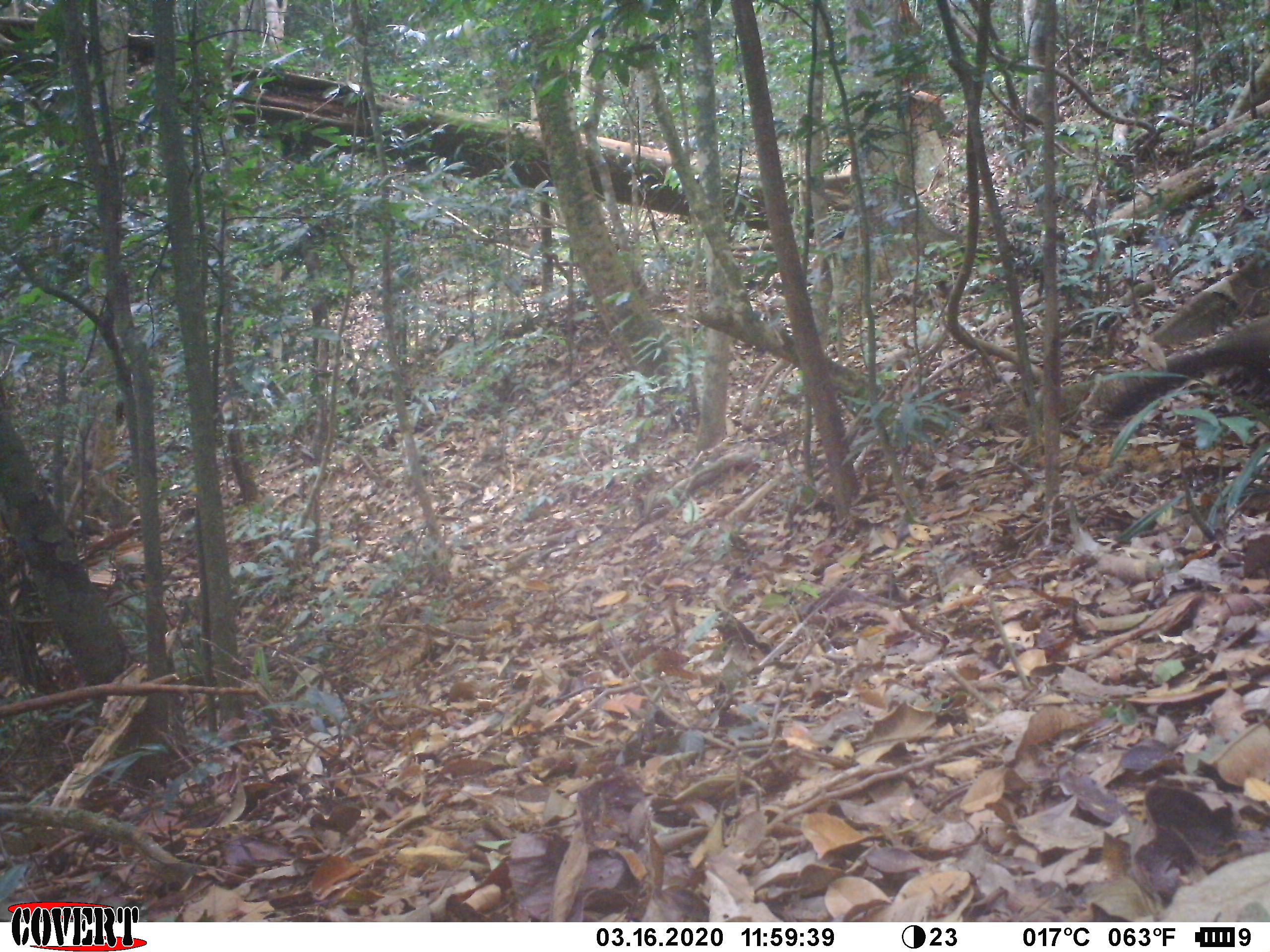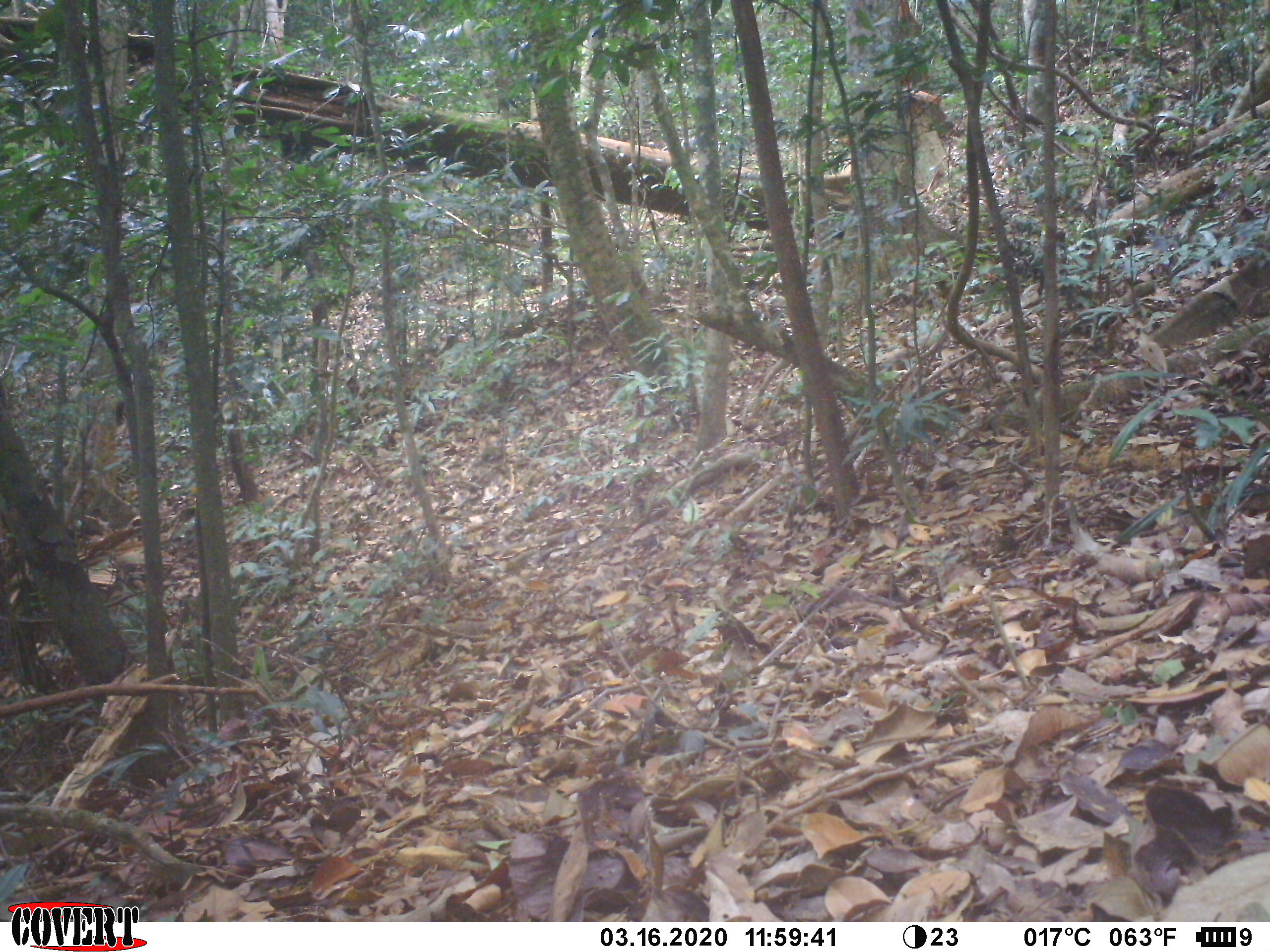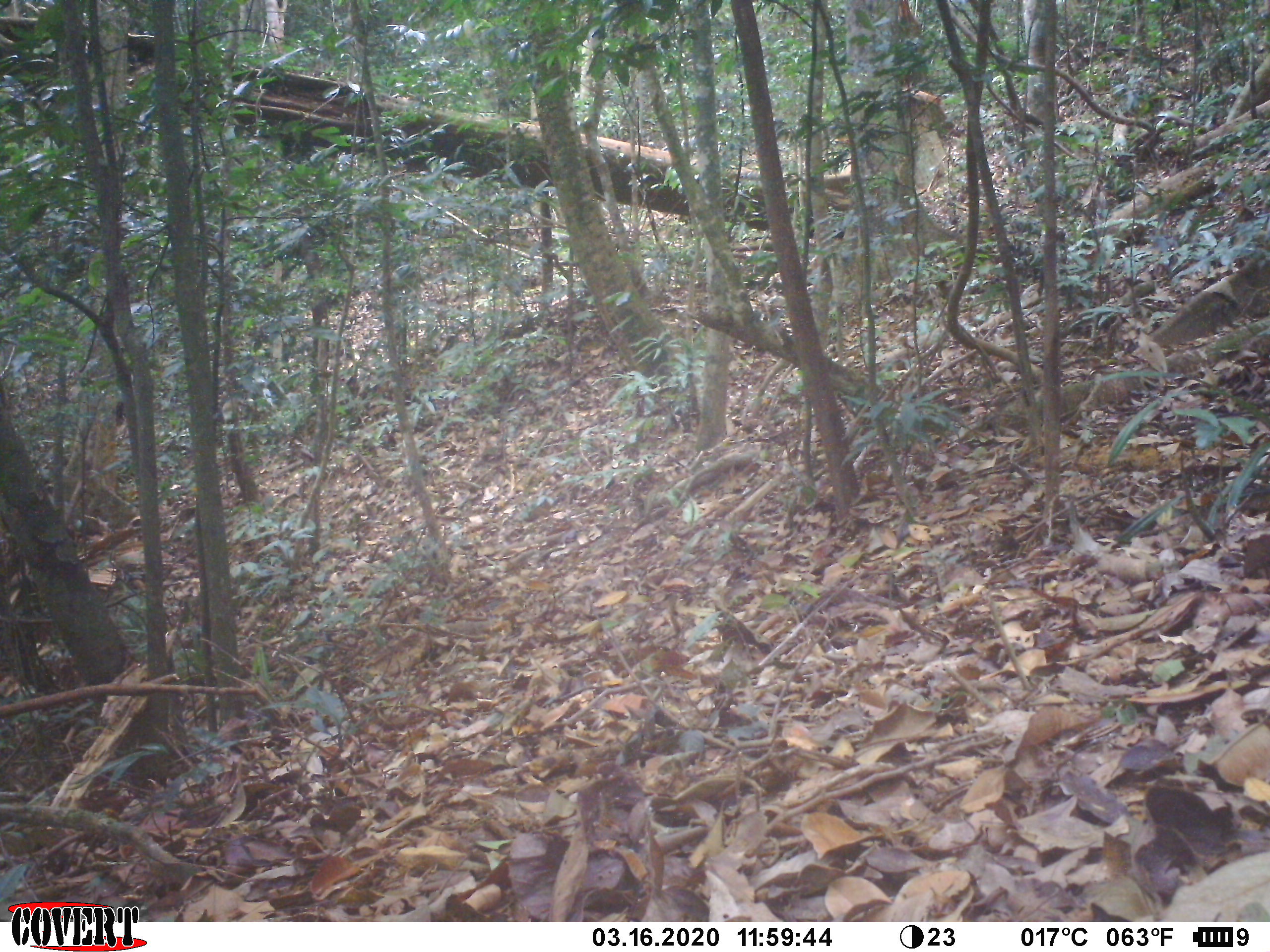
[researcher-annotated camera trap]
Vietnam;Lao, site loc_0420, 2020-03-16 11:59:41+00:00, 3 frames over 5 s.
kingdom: Animalia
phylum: Chordata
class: Mammalia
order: Carnivora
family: Mustelidae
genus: Martes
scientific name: Martes flavigula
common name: yellow-throated marten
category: yellow throated marten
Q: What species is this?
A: Yellow throated marten (yellow-throated marten) (Martes flavigula).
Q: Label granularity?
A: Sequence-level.